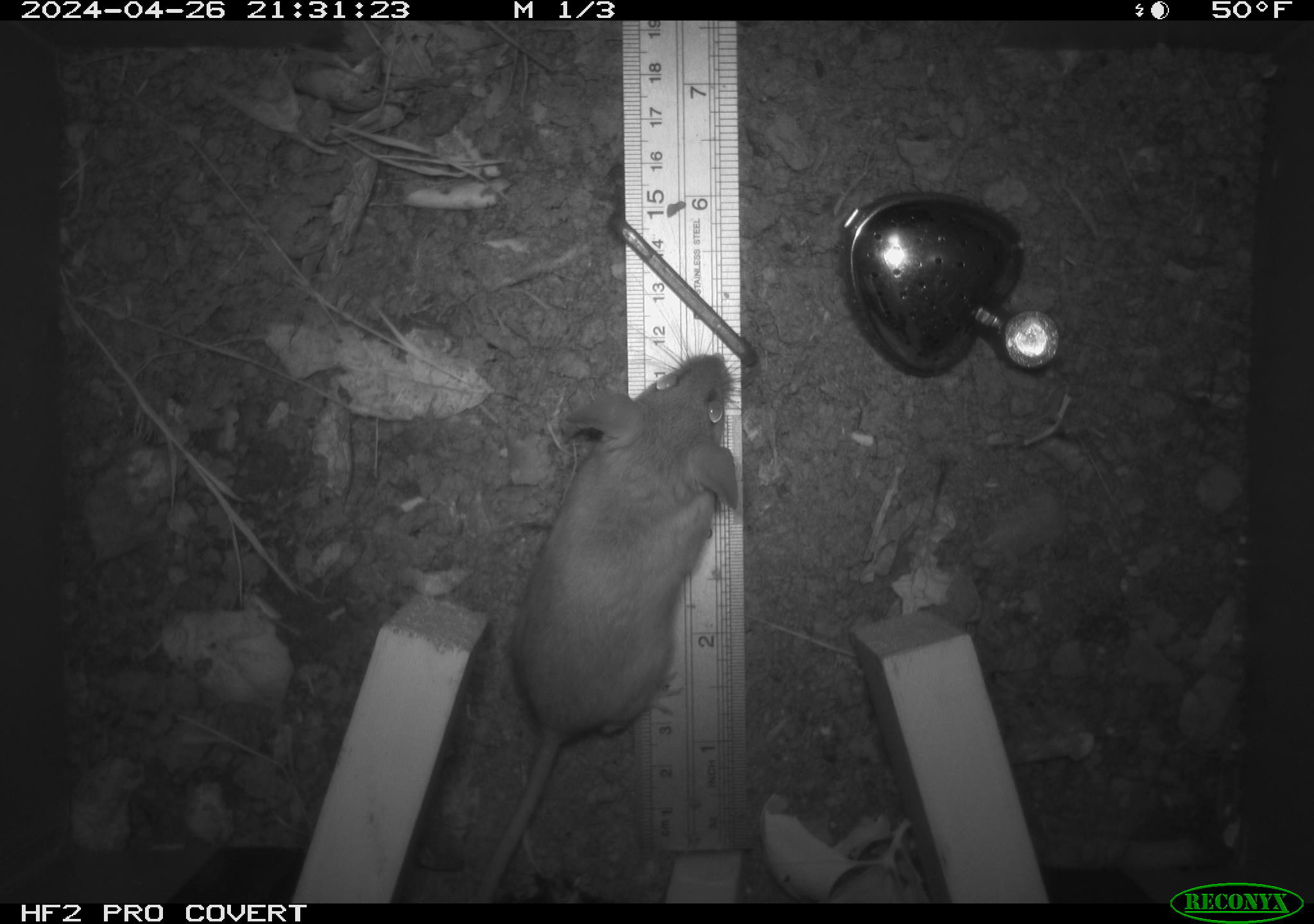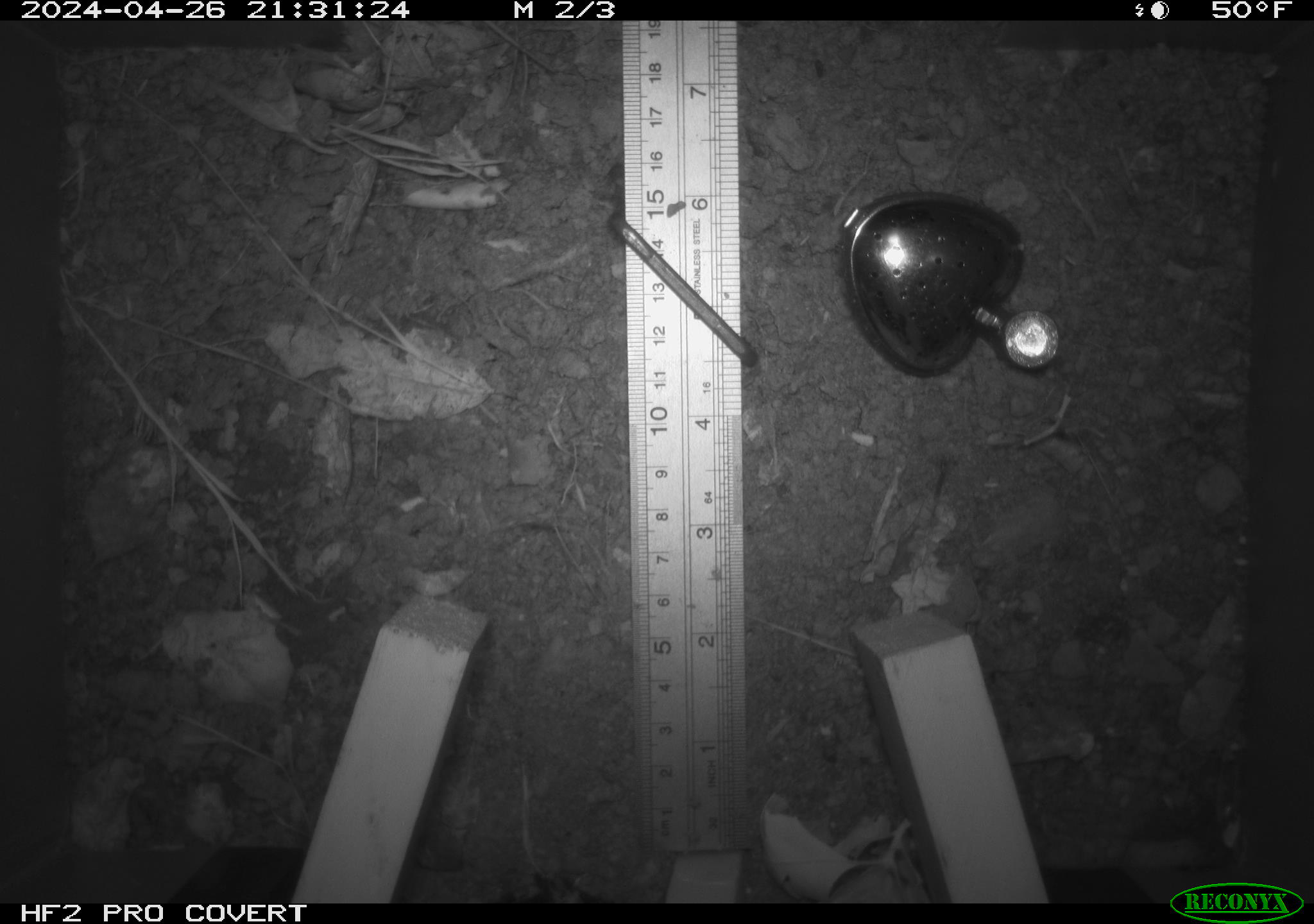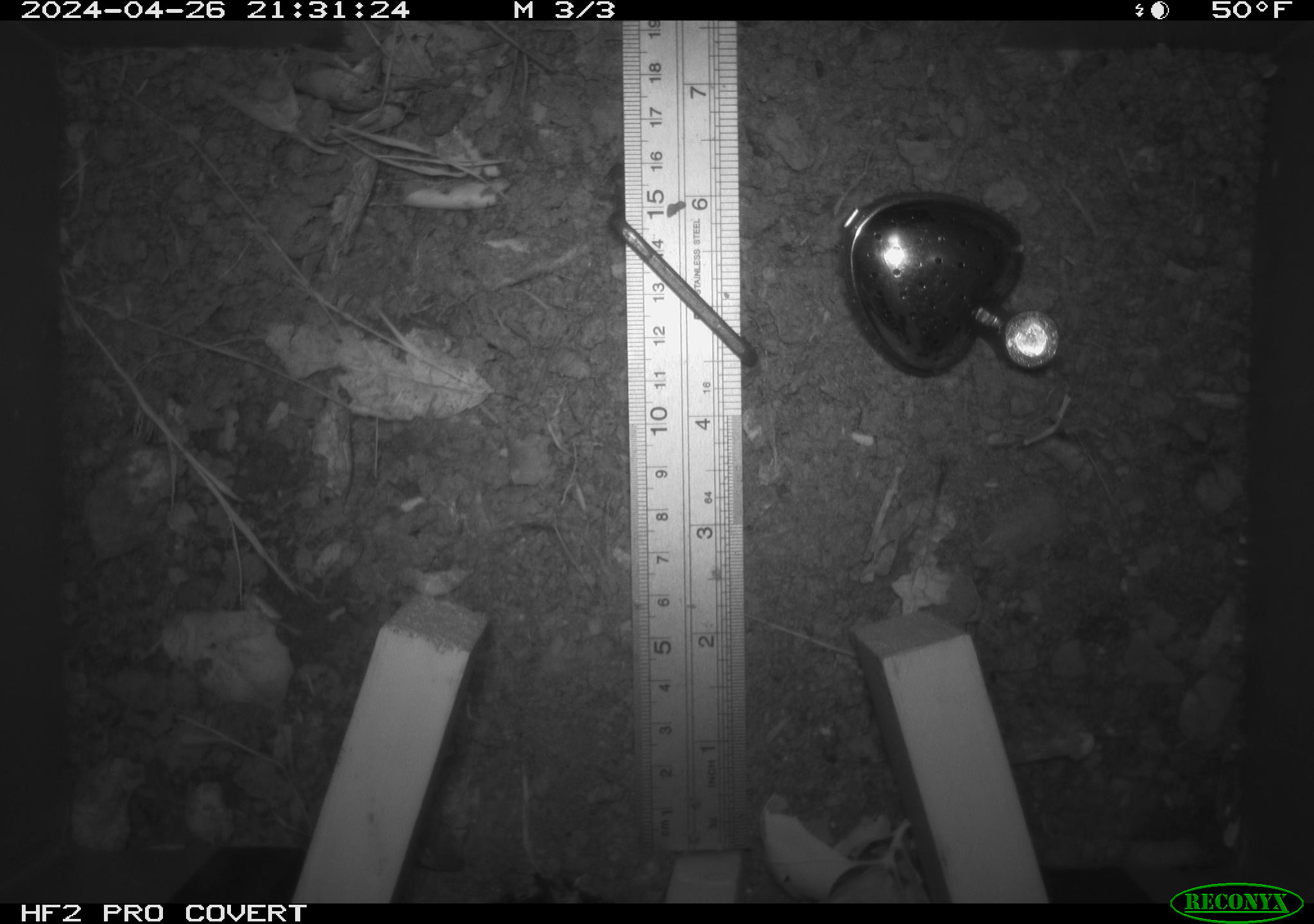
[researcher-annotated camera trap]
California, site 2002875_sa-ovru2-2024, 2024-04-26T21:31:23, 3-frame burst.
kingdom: Animalia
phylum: Chordata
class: Mammalia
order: Rodentia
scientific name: Rodentia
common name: rodent